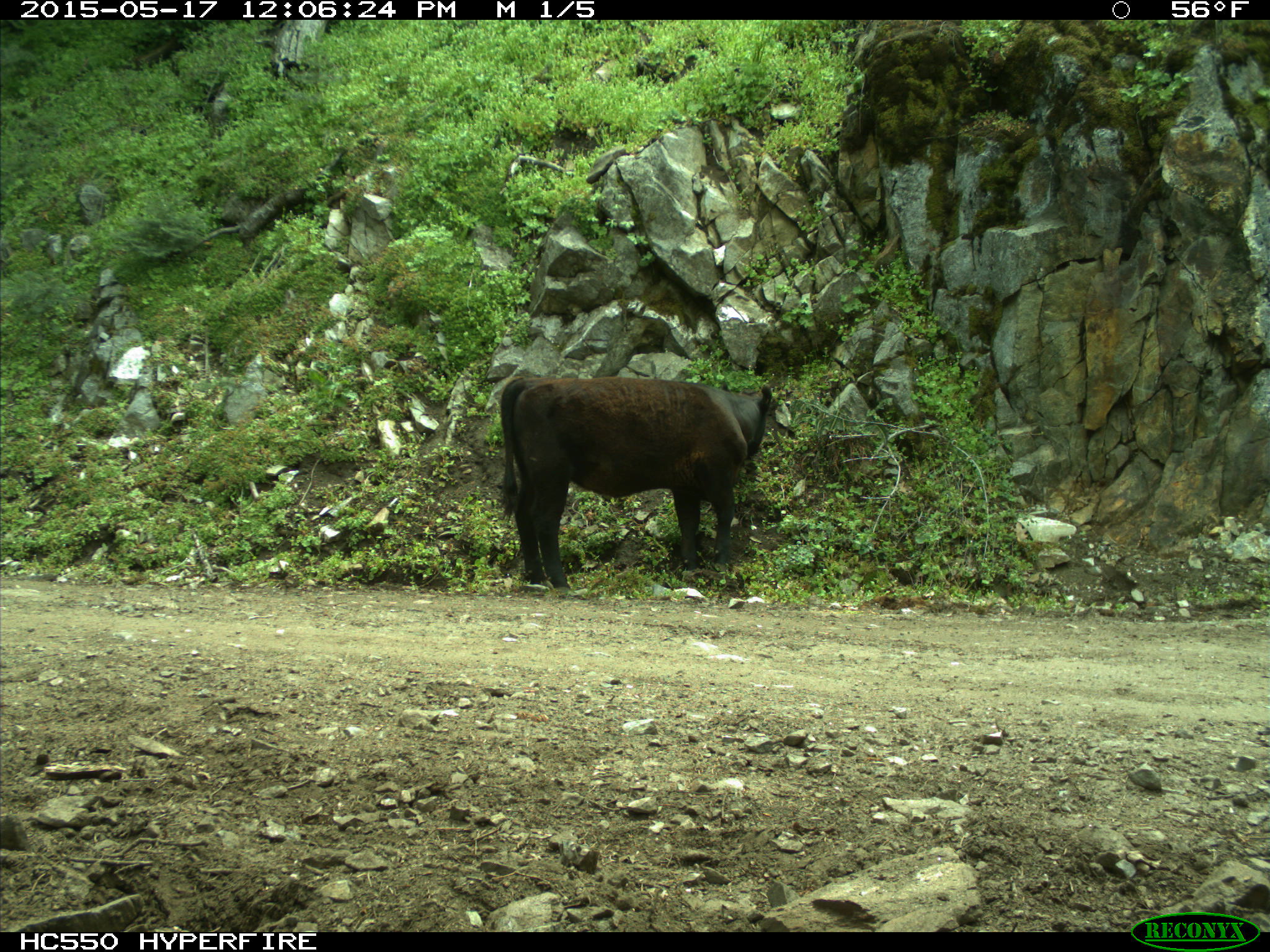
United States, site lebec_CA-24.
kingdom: Animalia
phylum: Chordata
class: Mammalia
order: Artiodactyla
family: Bovidae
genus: Bos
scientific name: Bos taurus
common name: domestic cow